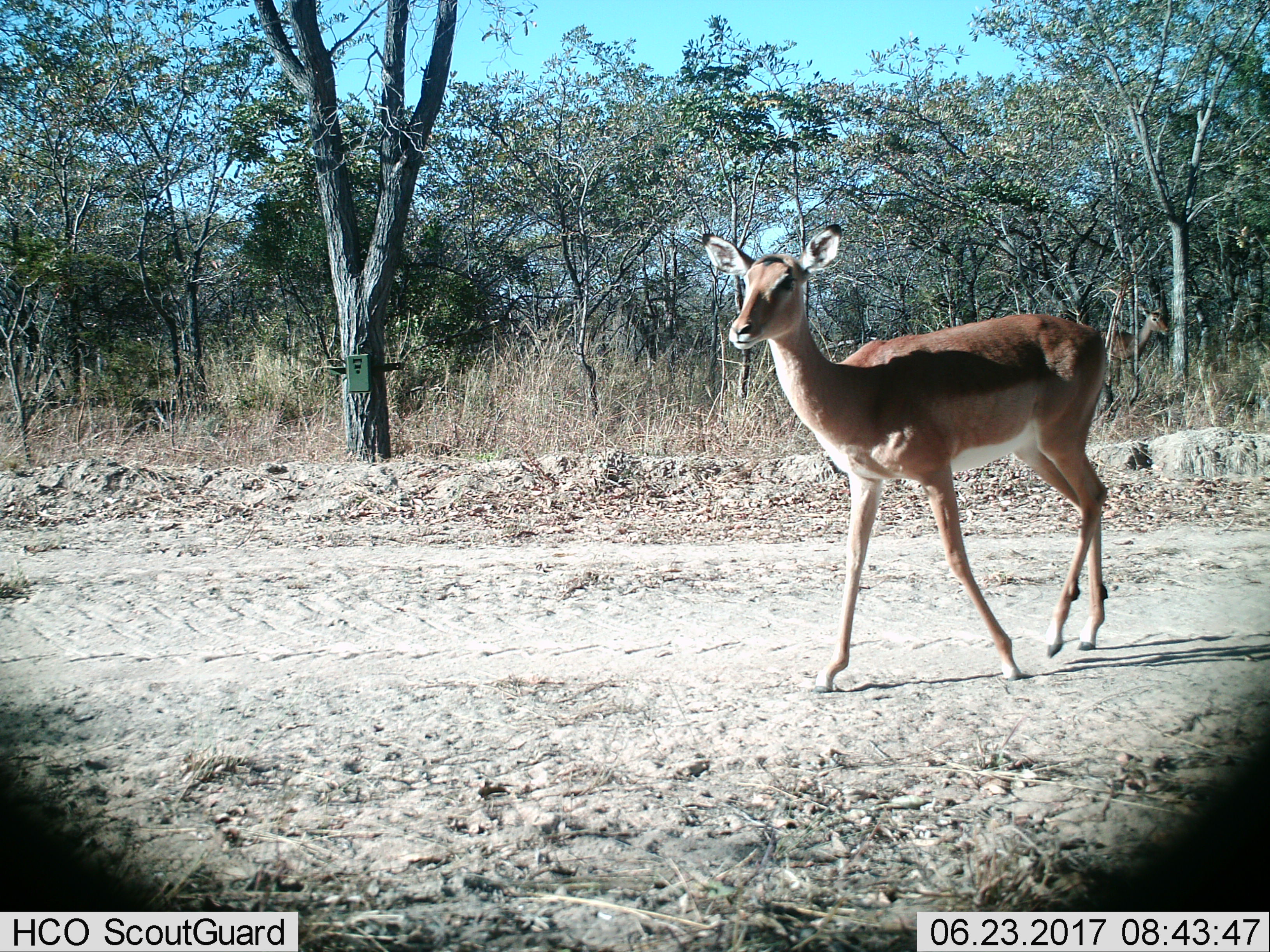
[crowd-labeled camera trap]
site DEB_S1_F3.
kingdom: Animalia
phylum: Chordata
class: Mammalia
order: Artiodactyla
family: Bovidae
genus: Aepyceros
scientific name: Aepyceros melampus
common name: impala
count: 1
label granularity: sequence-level